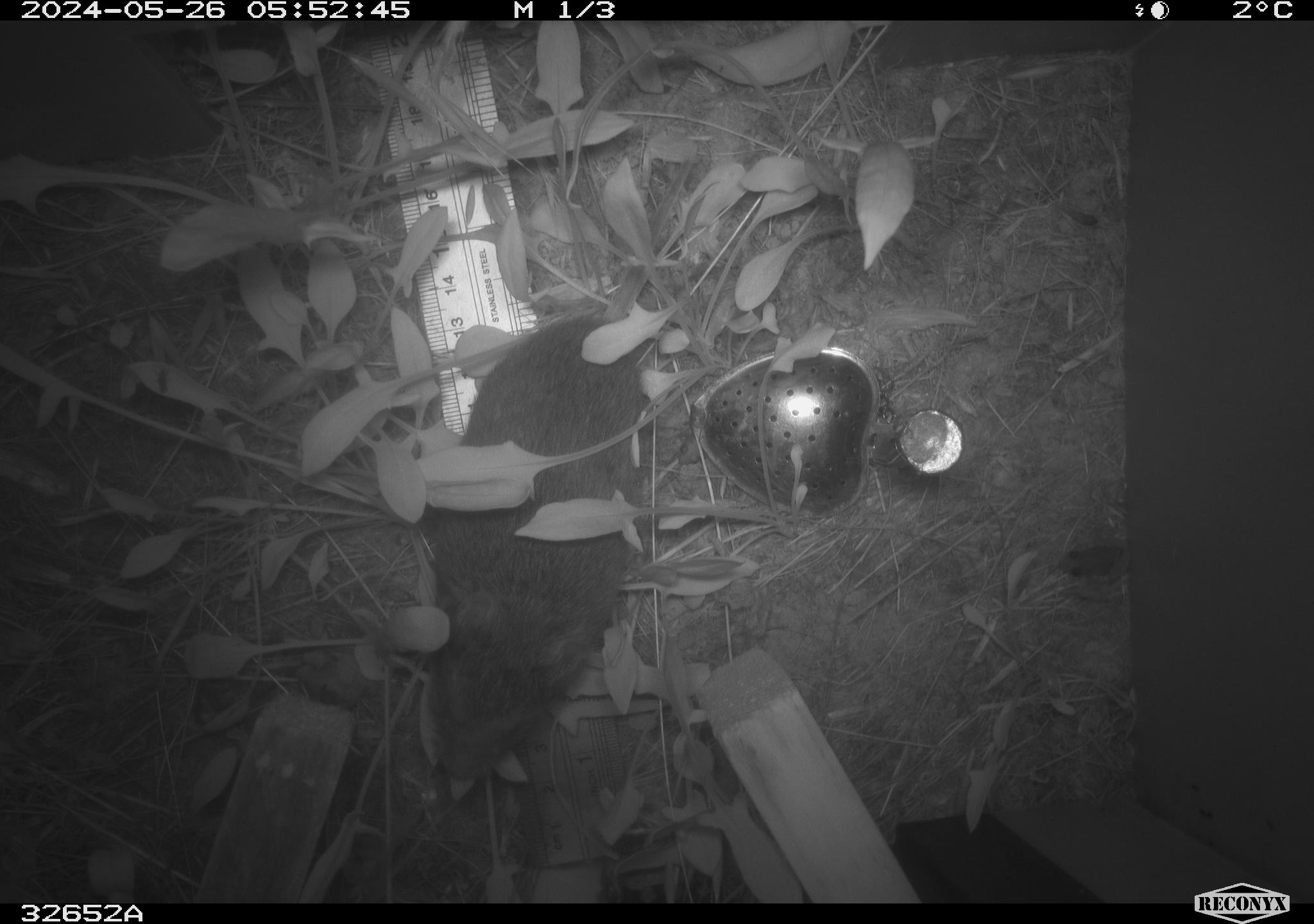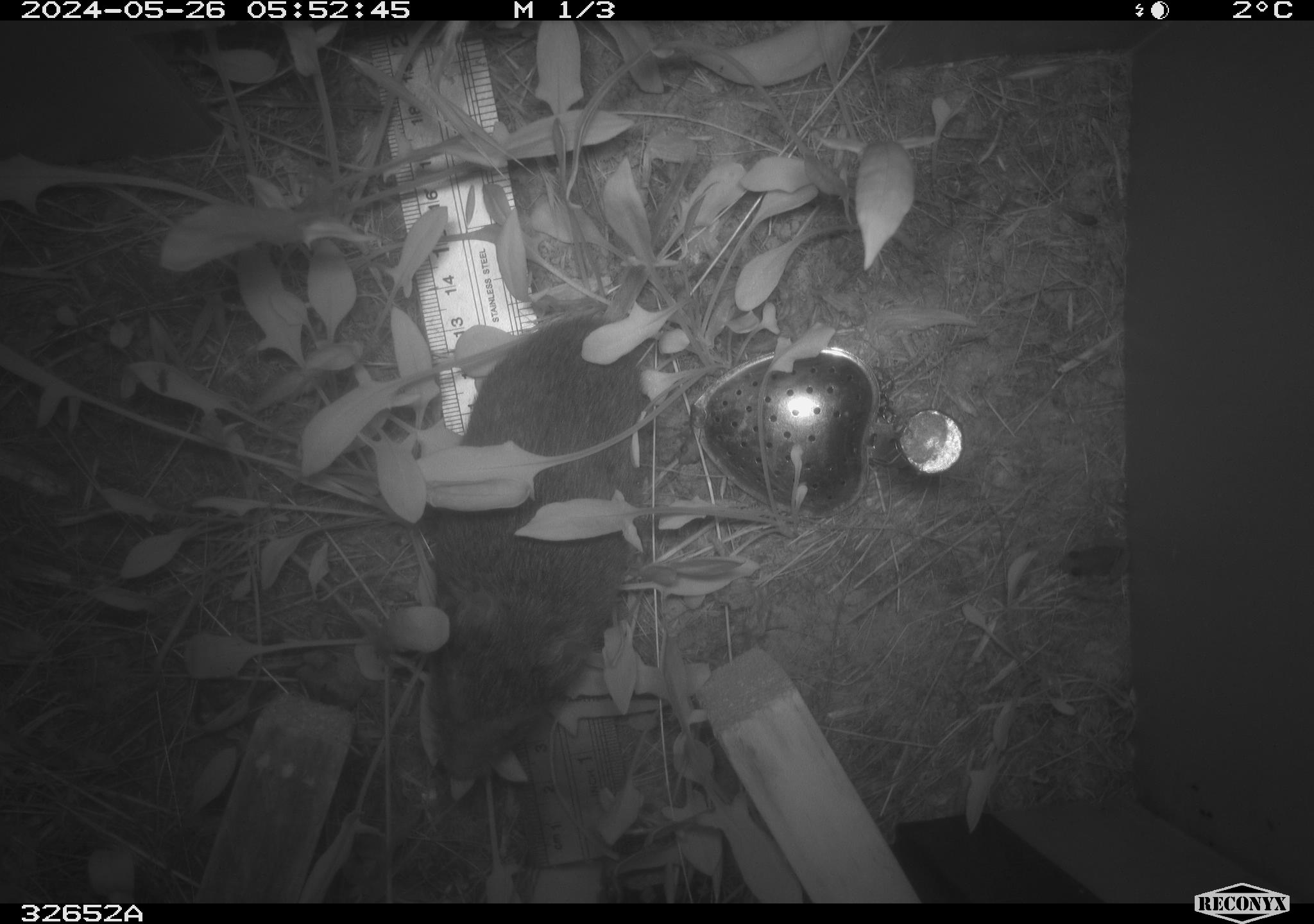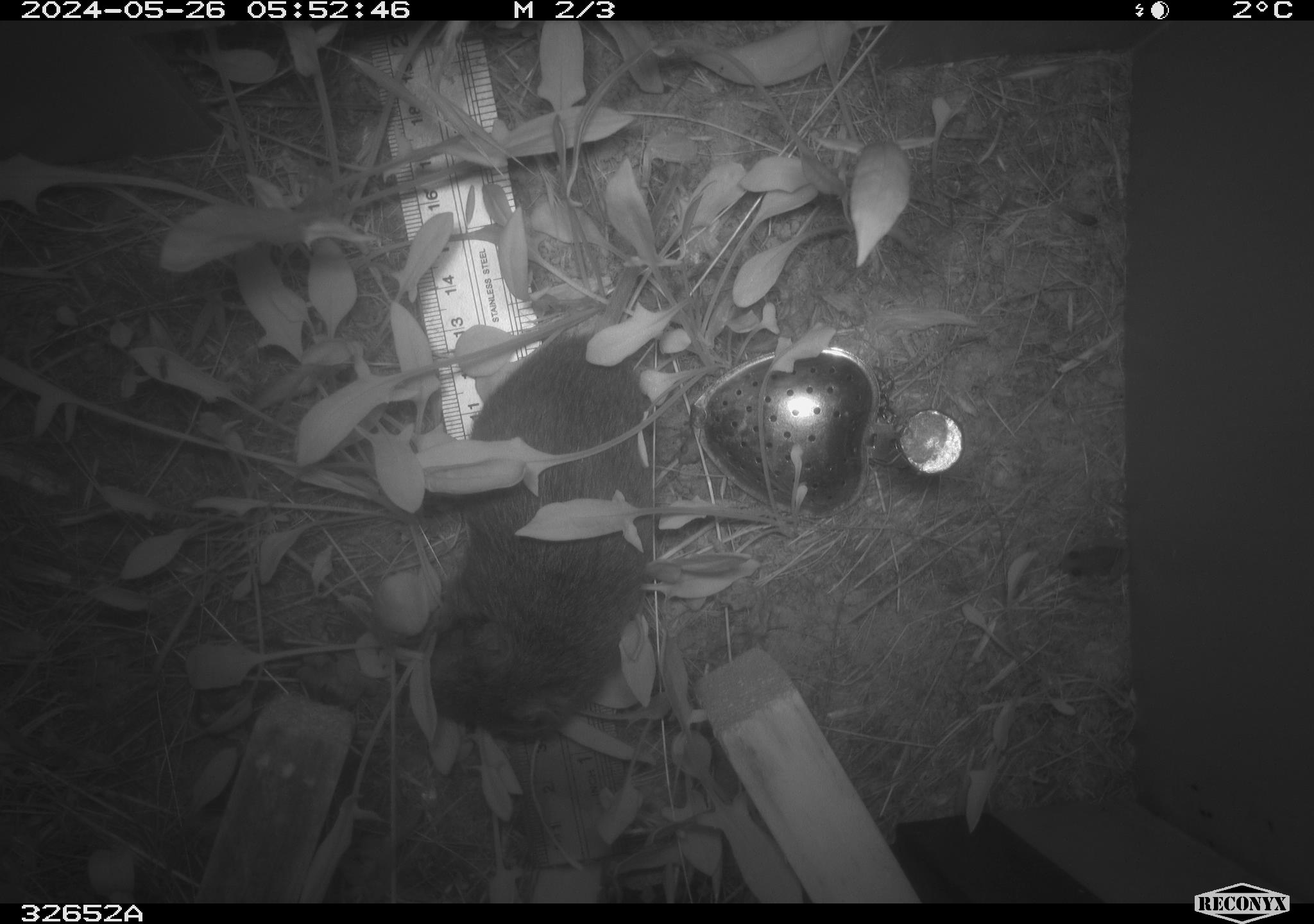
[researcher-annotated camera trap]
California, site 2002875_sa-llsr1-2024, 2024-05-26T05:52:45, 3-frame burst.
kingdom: Animalia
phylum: Chordata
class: Mammalia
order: Rodentia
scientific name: Rodentia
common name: rodent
Rodent (Rodentia).